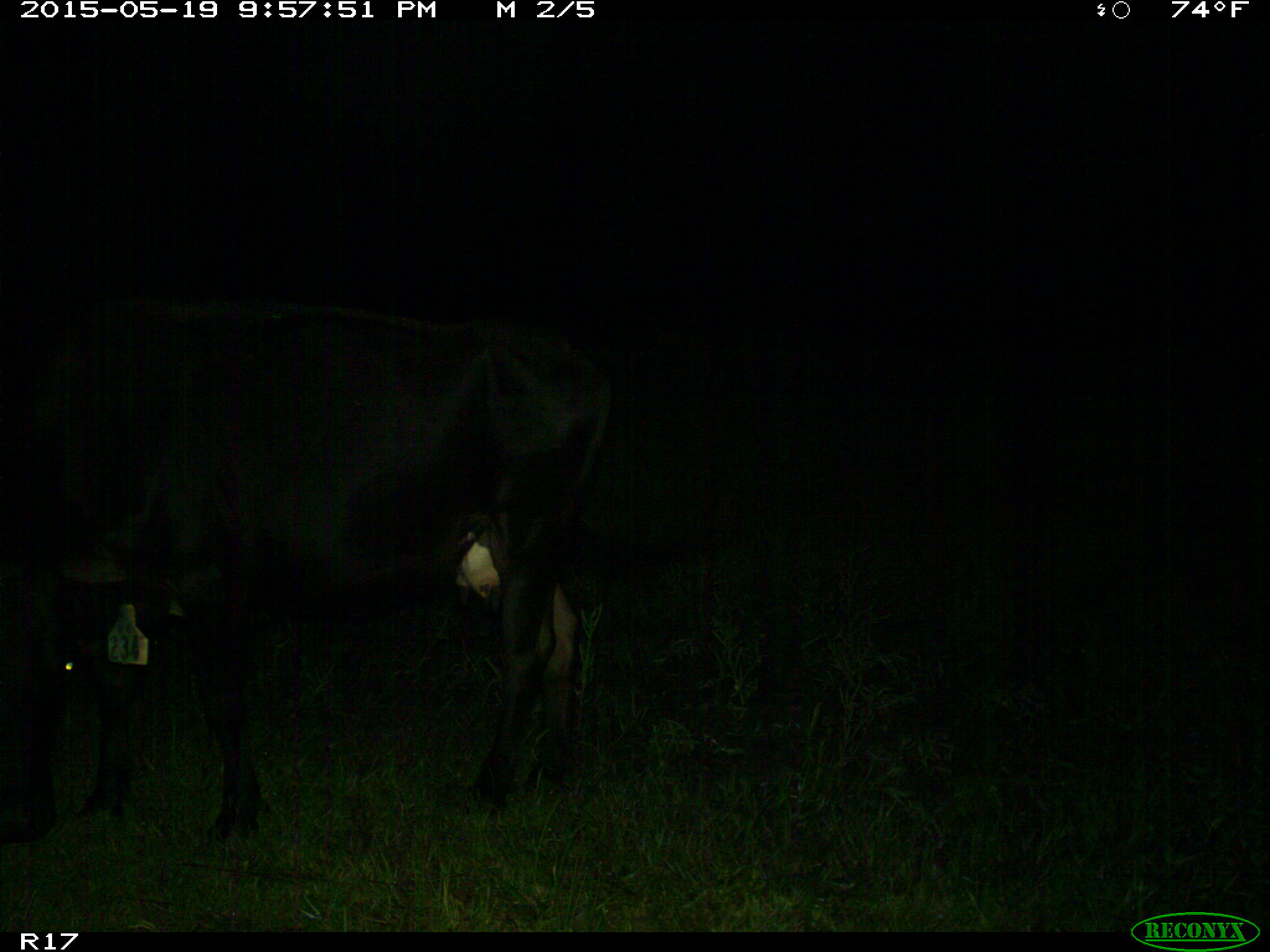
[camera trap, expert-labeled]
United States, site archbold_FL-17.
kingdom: Animalia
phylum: Chordata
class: Mammalia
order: Artiodactyla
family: Bovidae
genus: Bos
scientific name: Bos taurus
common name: domestic cow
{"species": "Bos taurus (domestic cow)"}